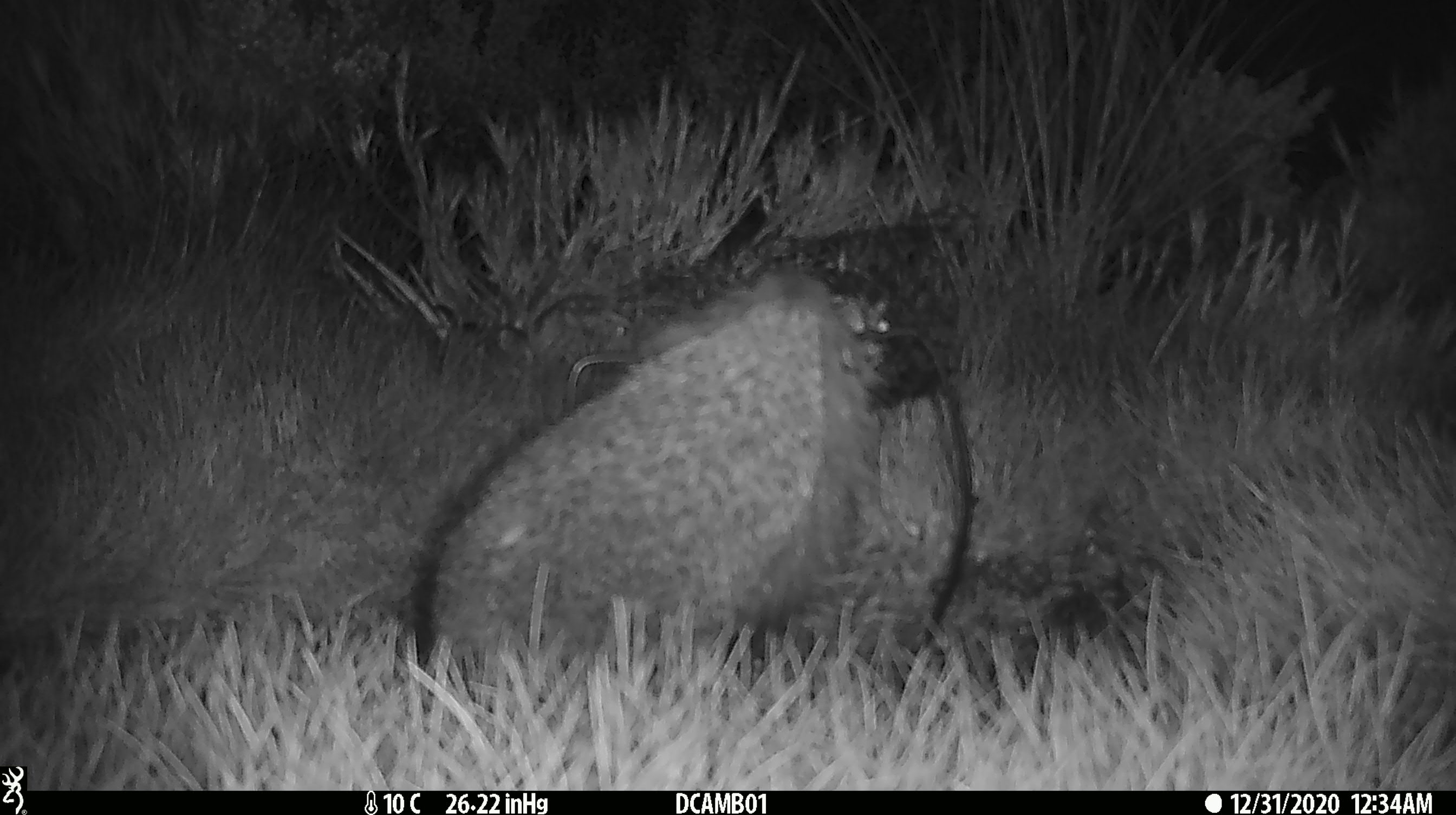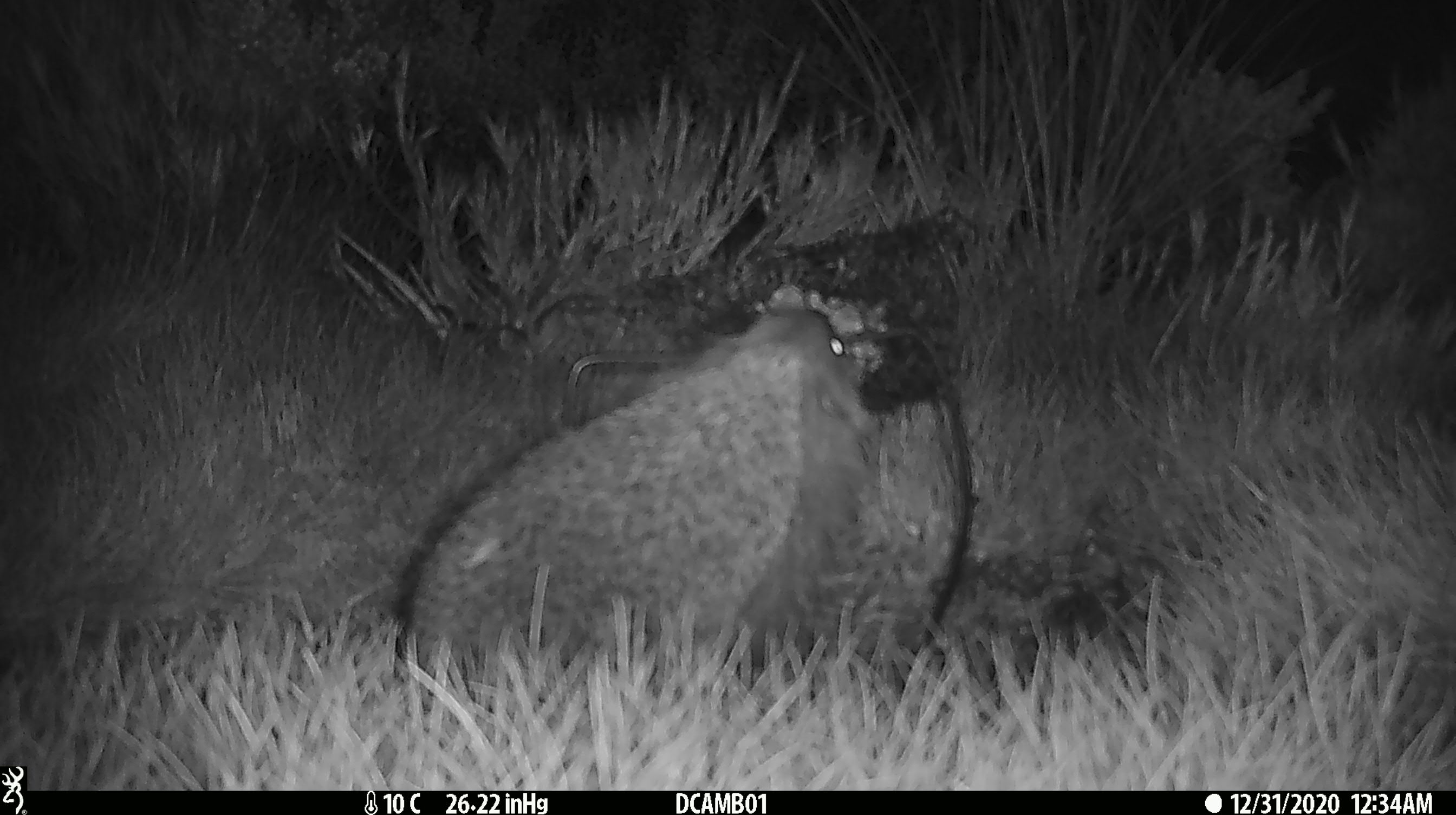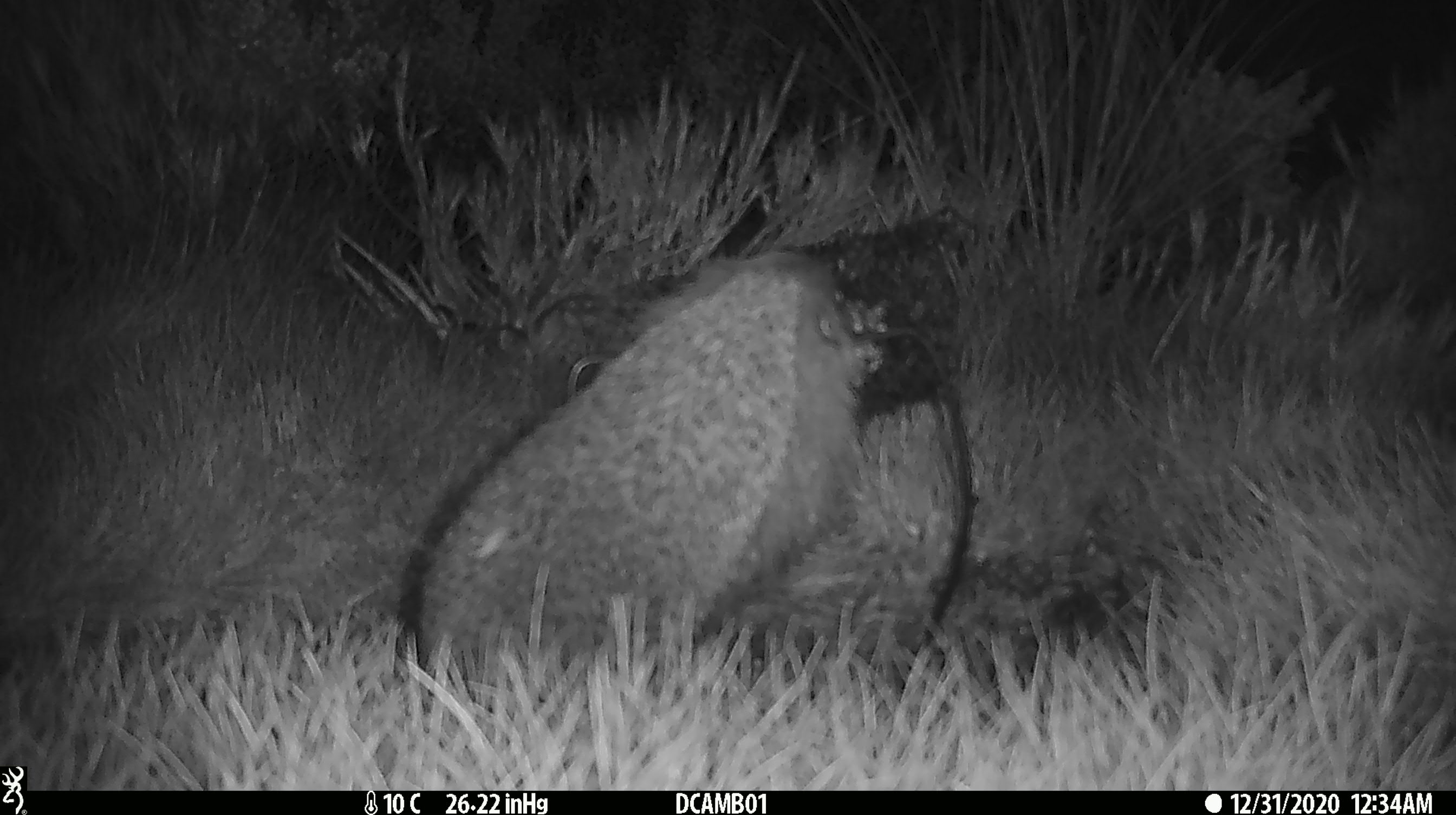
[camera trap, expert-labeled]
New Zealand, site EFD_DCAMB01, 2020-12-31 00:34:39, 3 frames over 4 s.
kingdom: Animalia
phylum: Chordata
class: Mammalia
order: Eulipotyphla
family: Erinaceidae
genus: Erinaceus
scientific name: Erinaceus europaeus europaeus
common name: european hedgehog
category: hedgehog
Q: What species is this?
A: Hedgehog (european hedgehog) (Erinaceus europaeus europaeus).